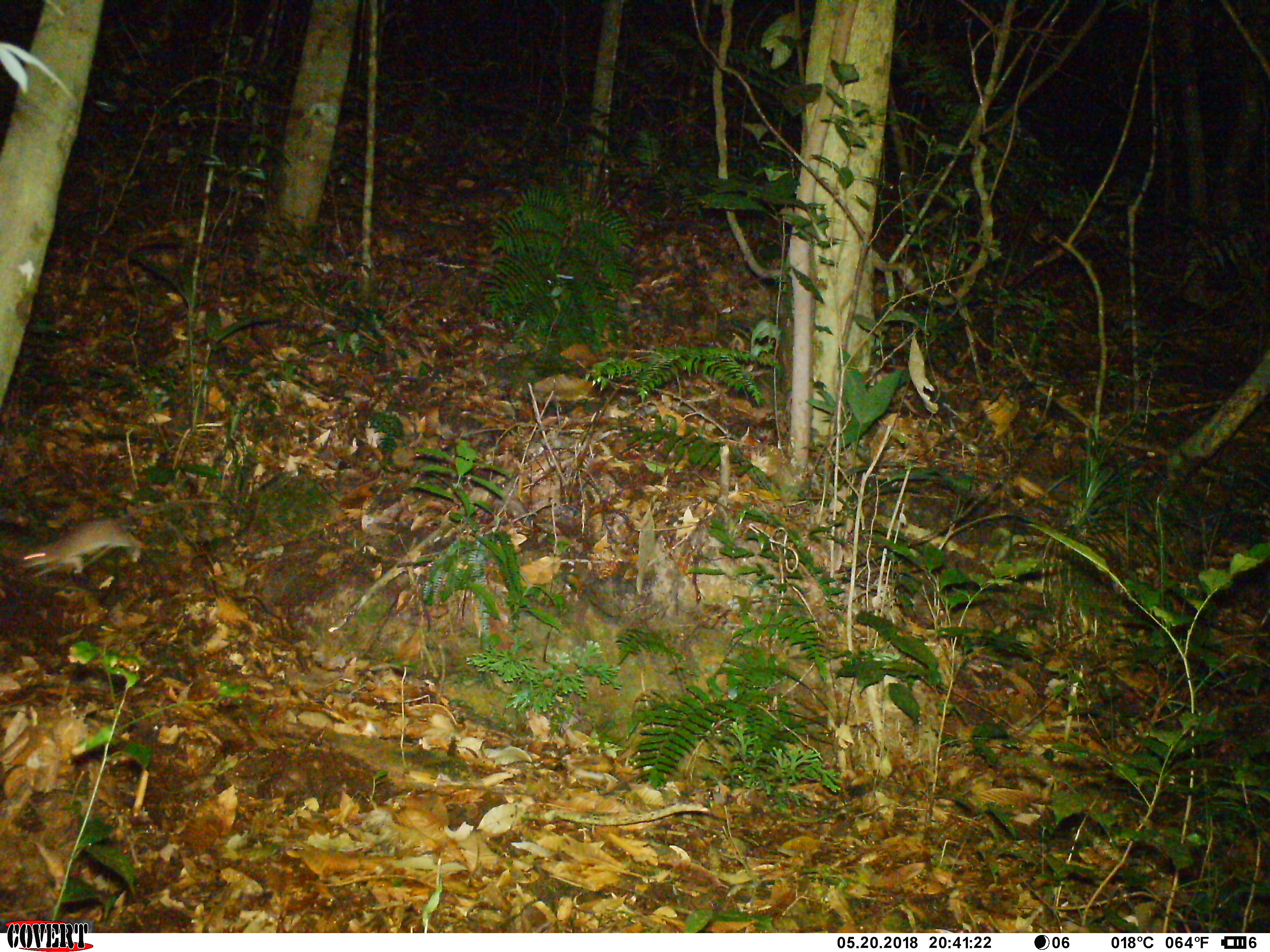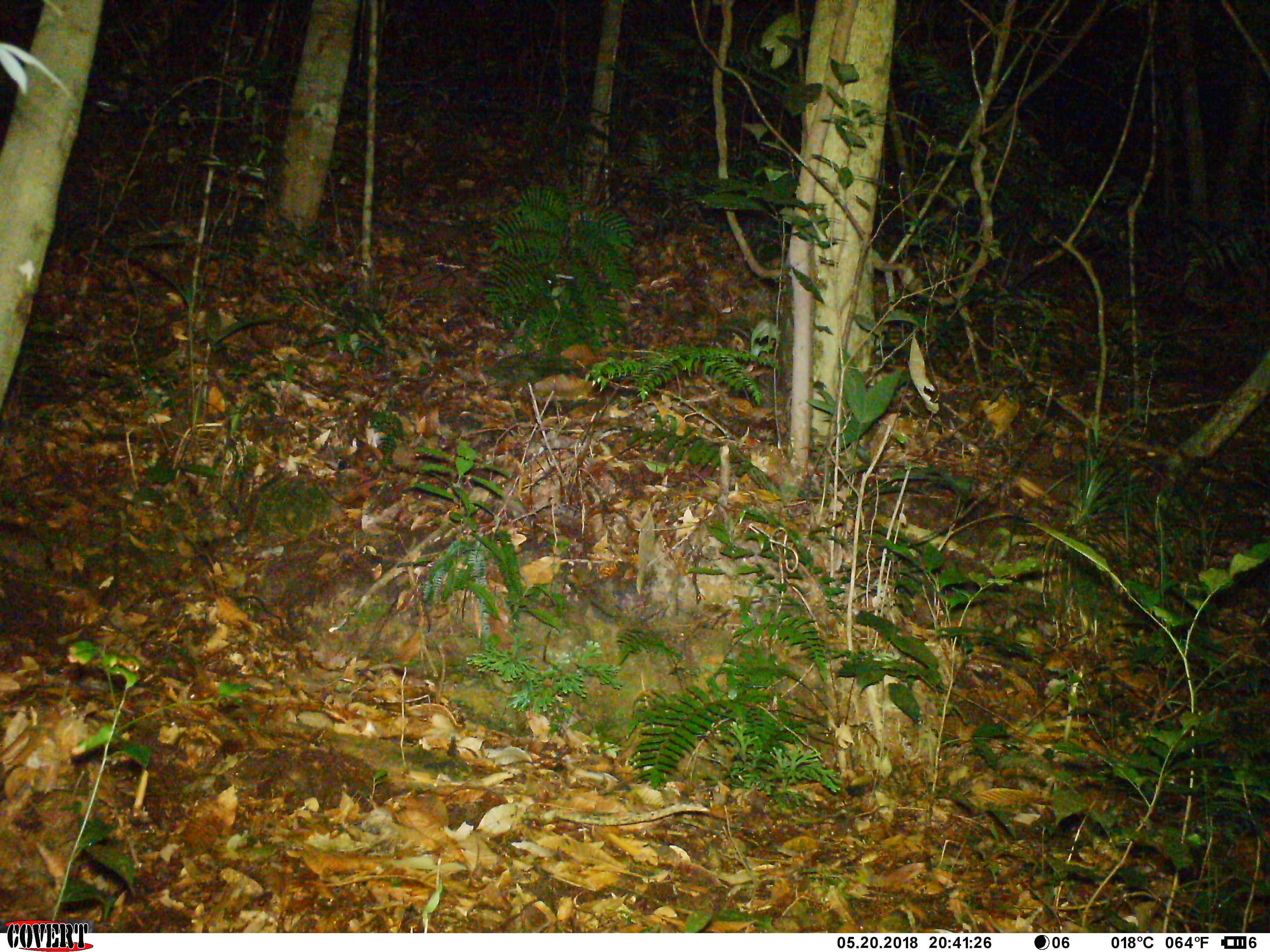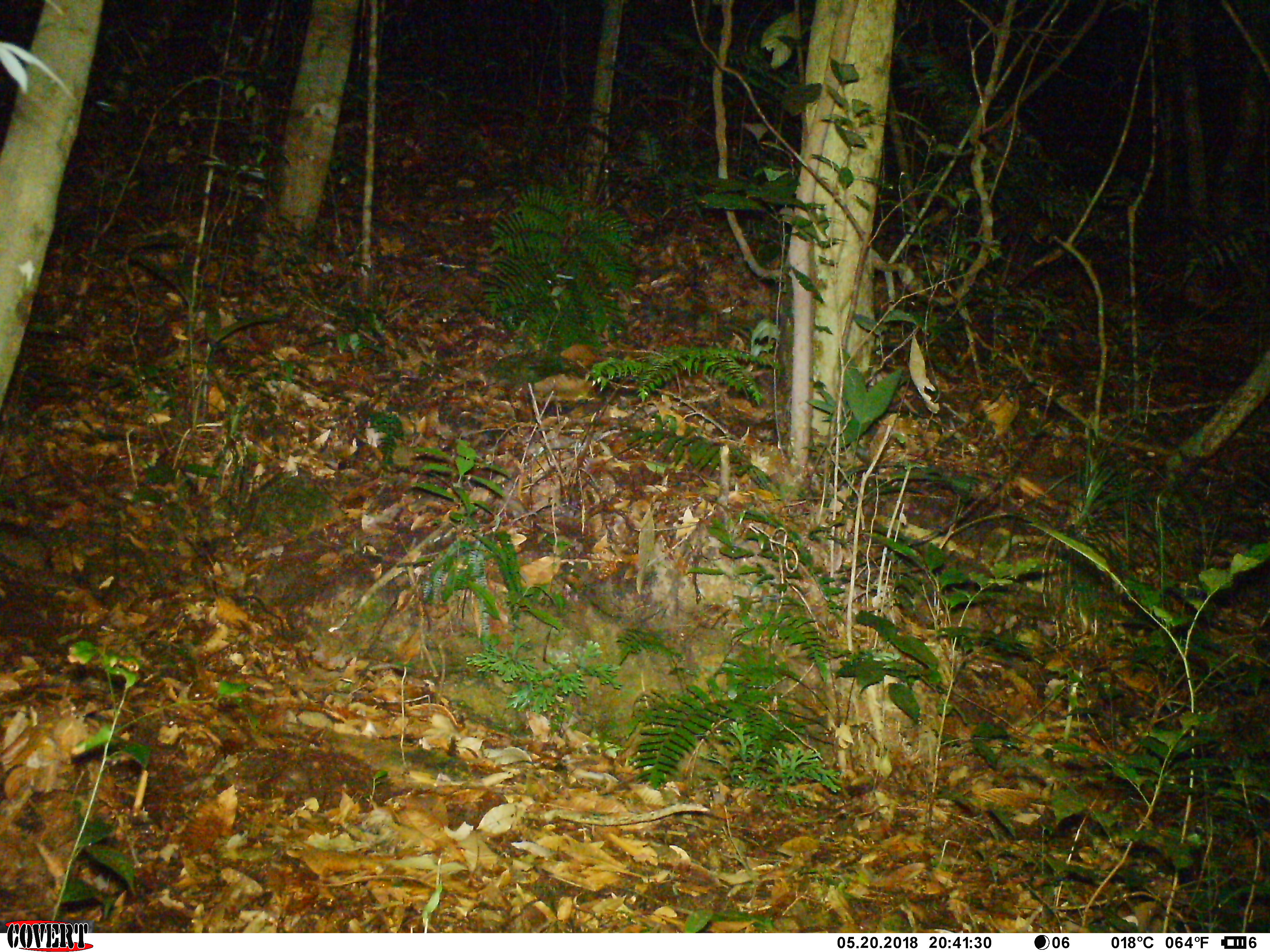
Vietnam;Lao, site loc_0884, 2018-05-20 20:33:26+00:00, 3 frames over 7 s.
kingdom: Animalia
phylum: Chordata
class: Mammalia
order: Rodentia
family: Muridae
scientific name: Muridae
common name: old-world mice and rats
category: unidentified murid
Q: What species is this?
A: Unidentified murid (old-world mice and rats) (Muridae).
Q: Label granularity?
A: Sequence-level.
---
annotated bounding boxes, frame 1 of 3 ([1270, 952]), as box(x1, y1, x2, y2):
unidentified murid: box(17, 499, 232, 579)